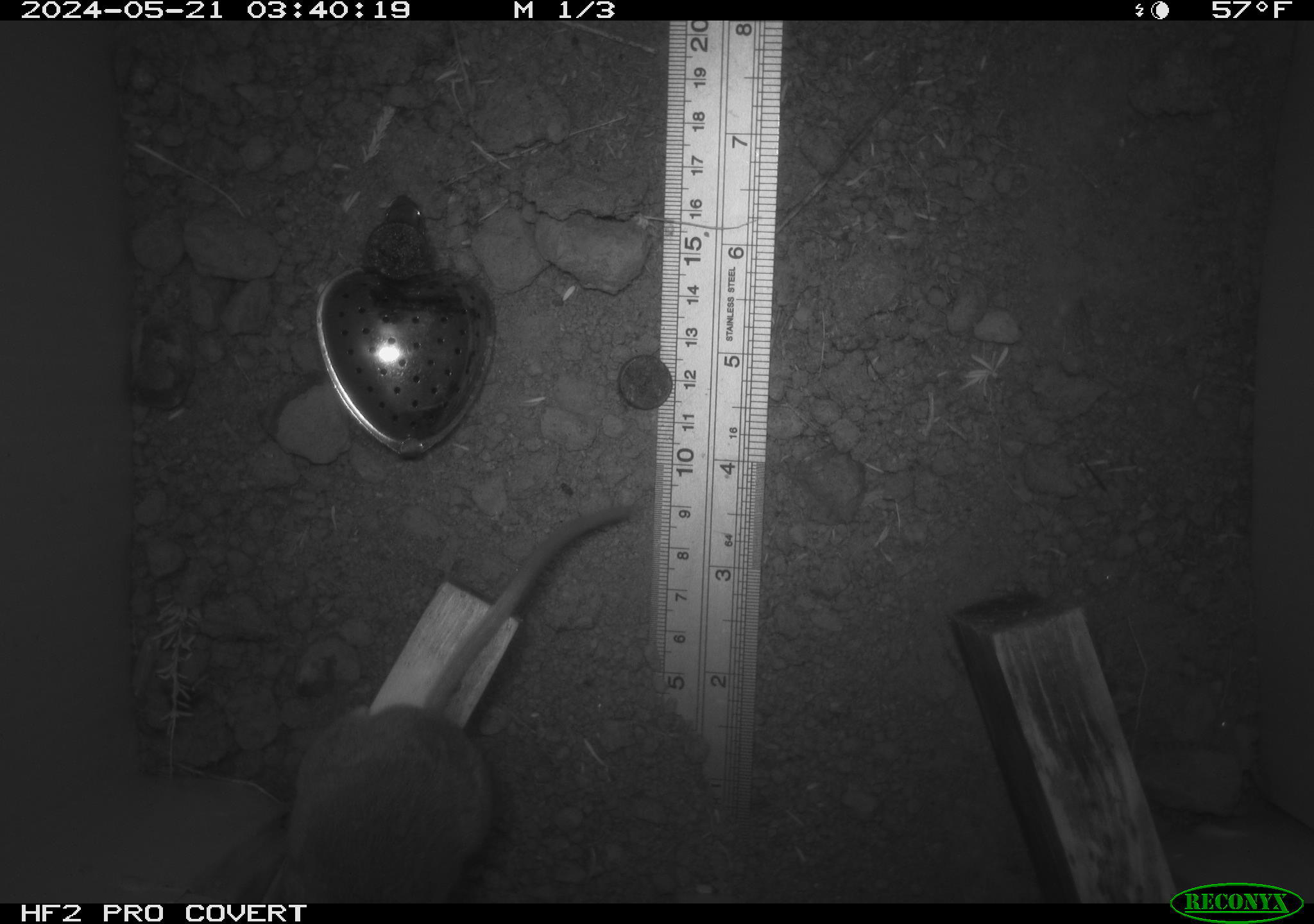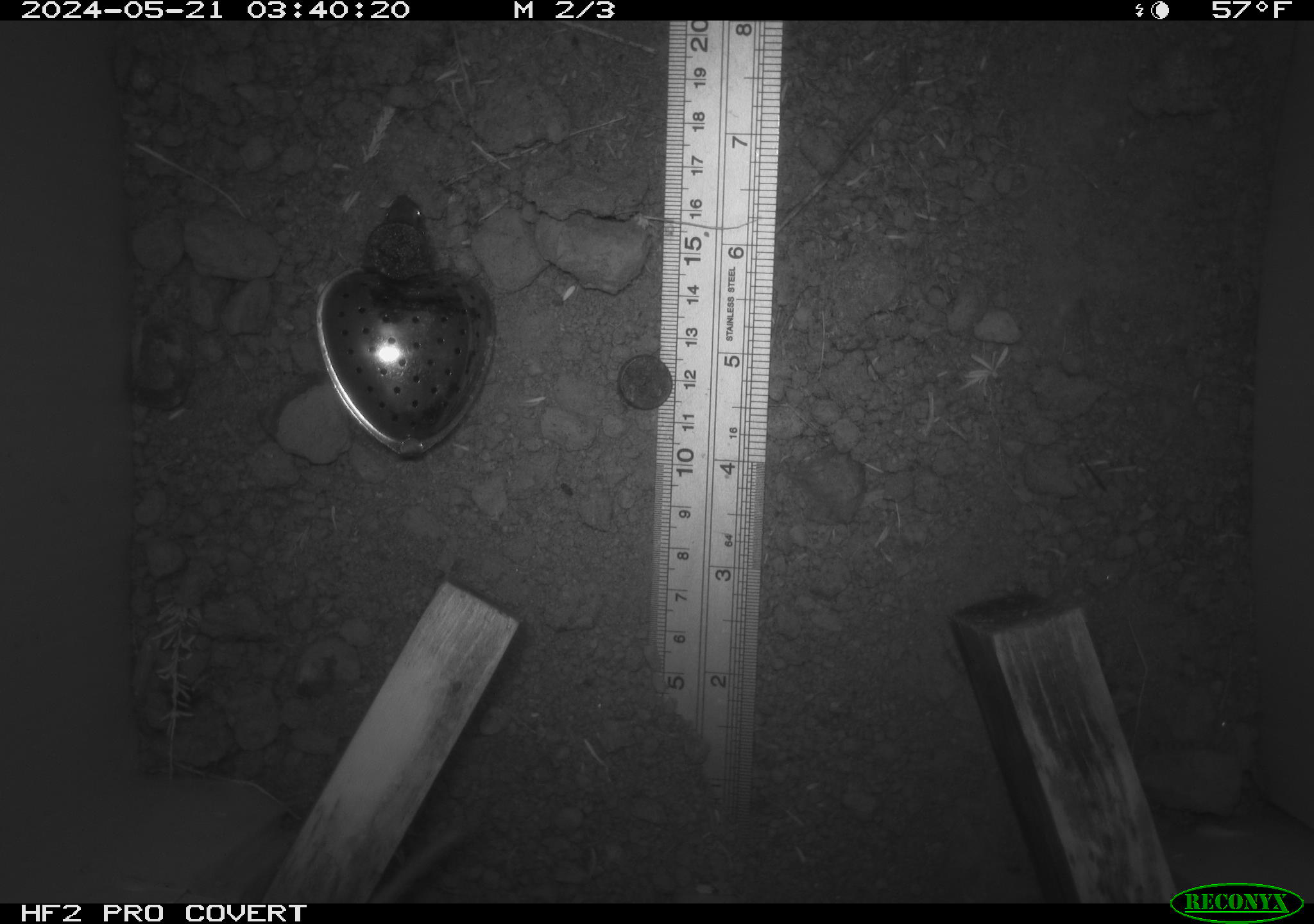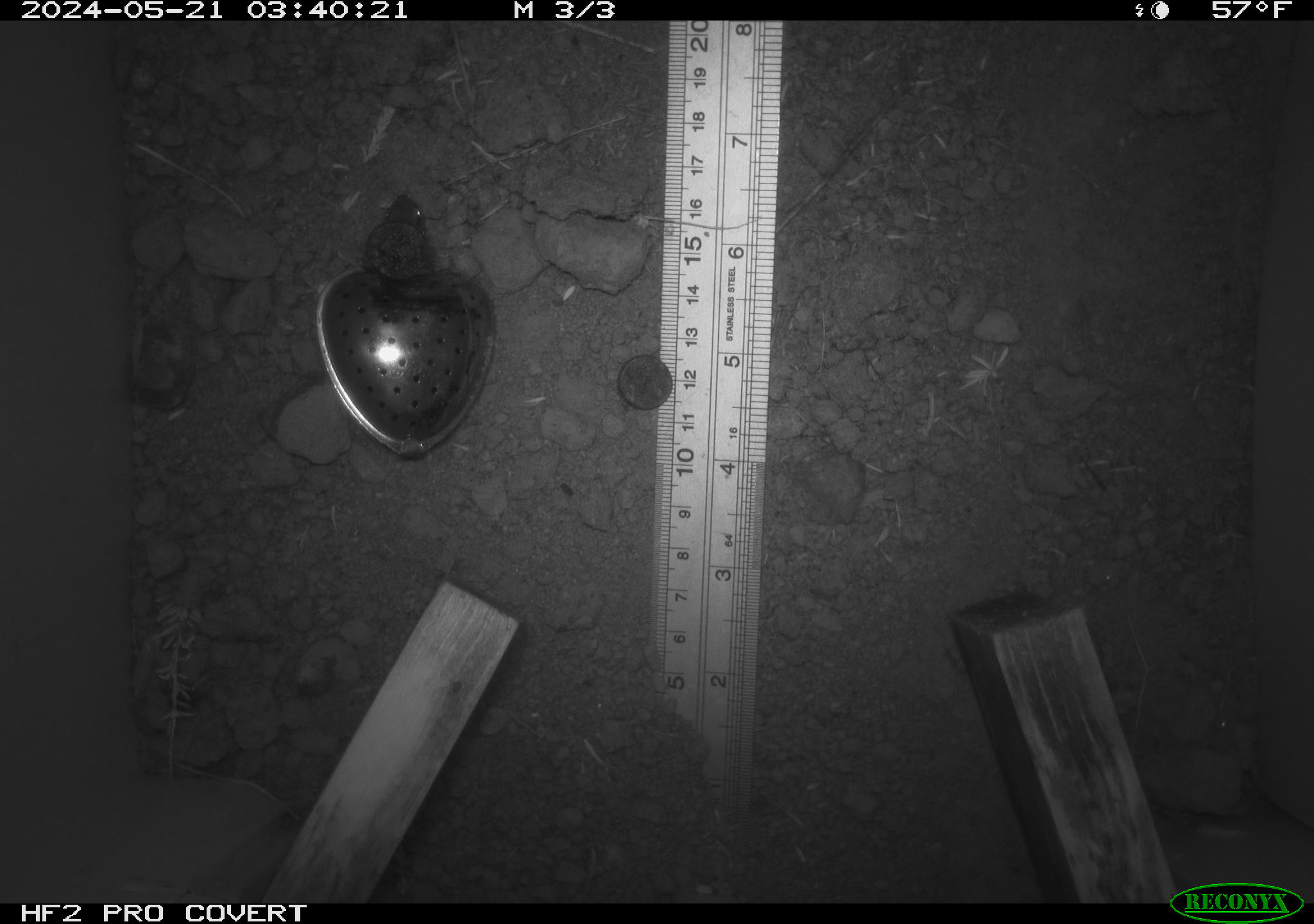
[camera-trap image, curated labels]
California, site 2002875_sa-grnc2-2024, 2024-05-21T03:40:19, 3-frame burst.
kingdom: Animalia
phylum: Chordata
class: Mammalia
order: Rodentia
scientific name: Rodentia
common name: rodent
Rodent (Rodentia).